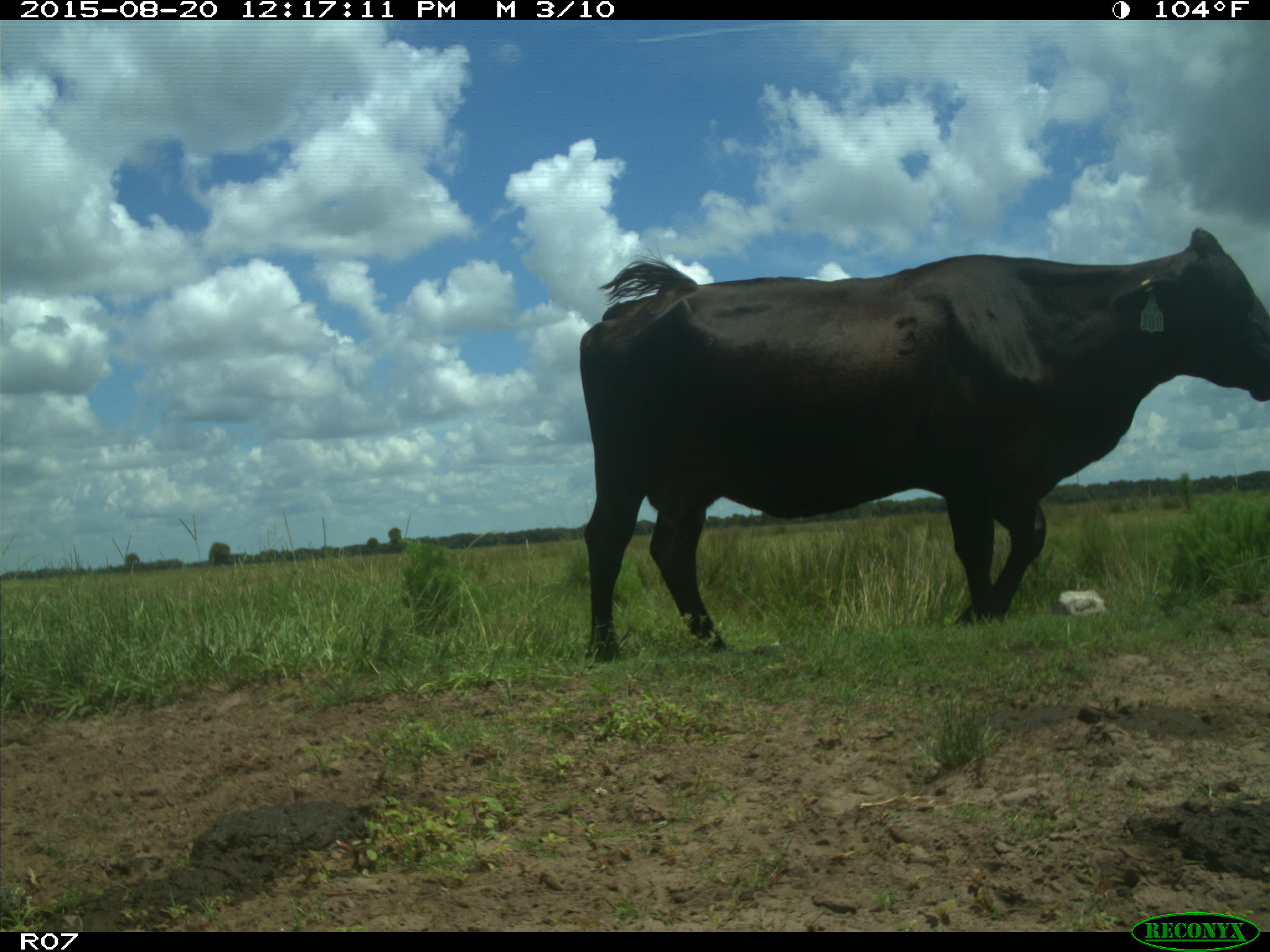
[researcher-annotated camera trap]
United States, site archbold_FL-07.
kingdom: Animalia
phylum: Chordata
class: Mammalia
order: Artiodactyla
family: Bovidae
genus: Bos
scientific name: Bos taurus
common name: domestic cow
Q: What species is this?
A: Bos taurus (domestic cow).